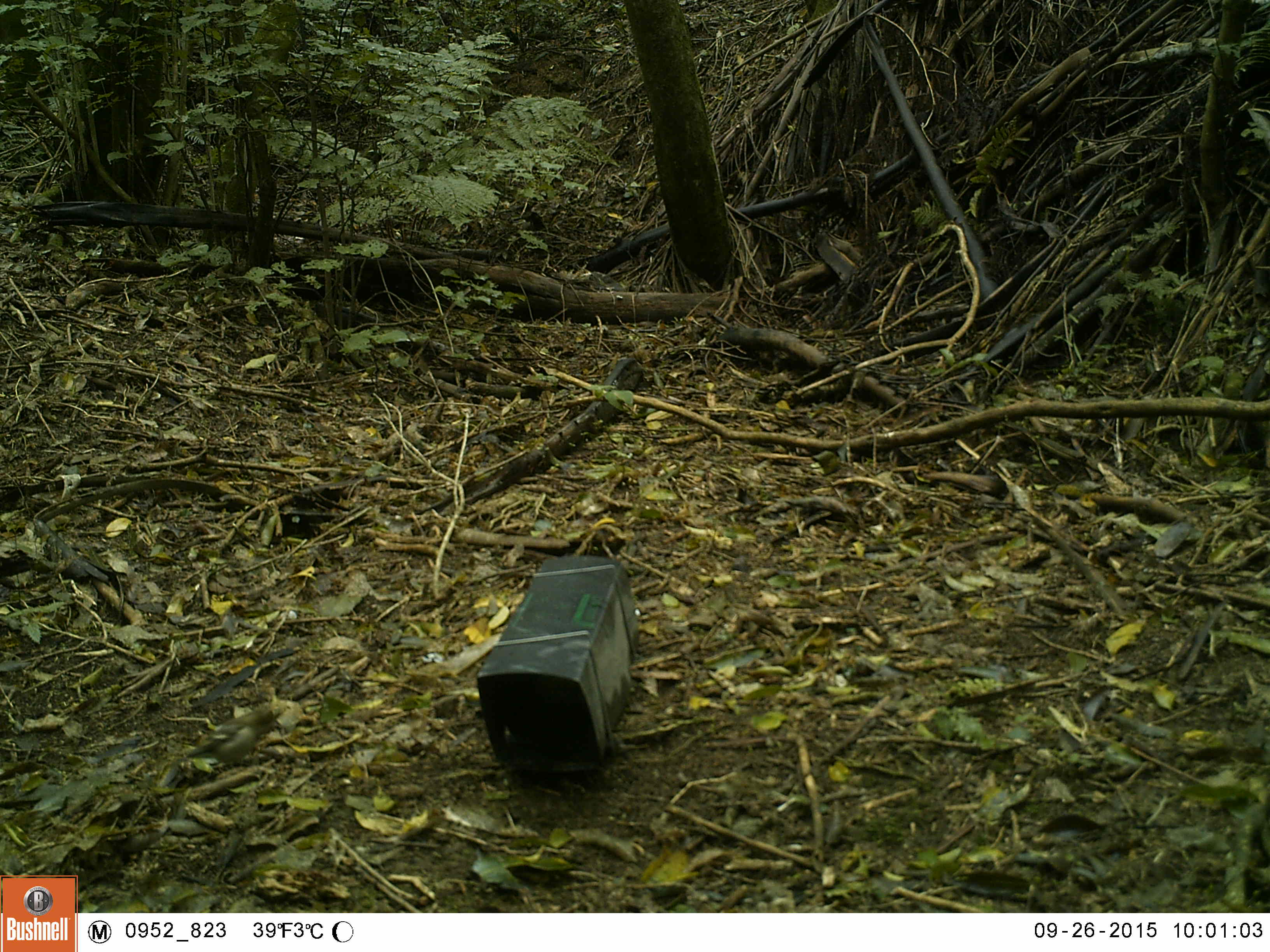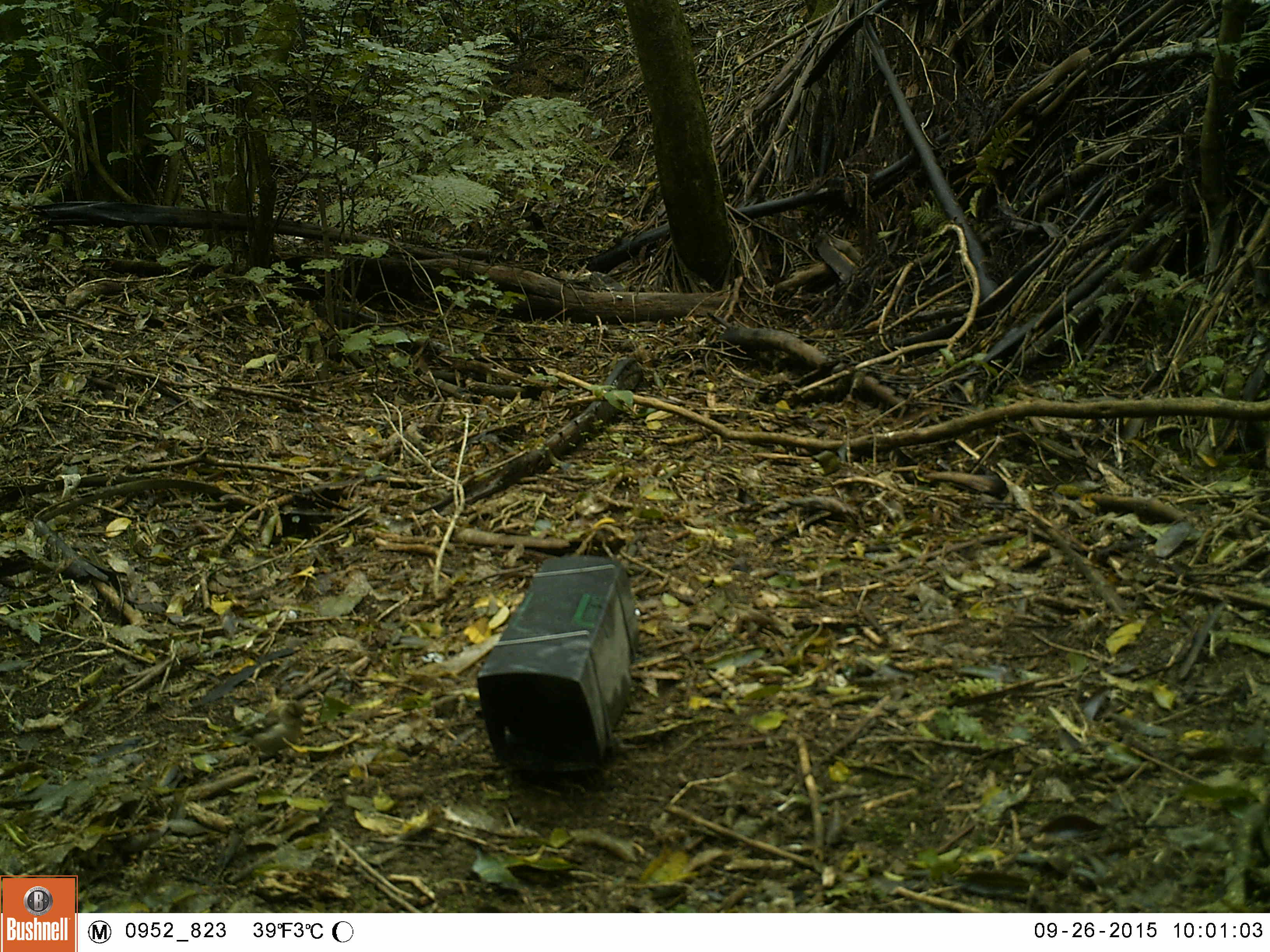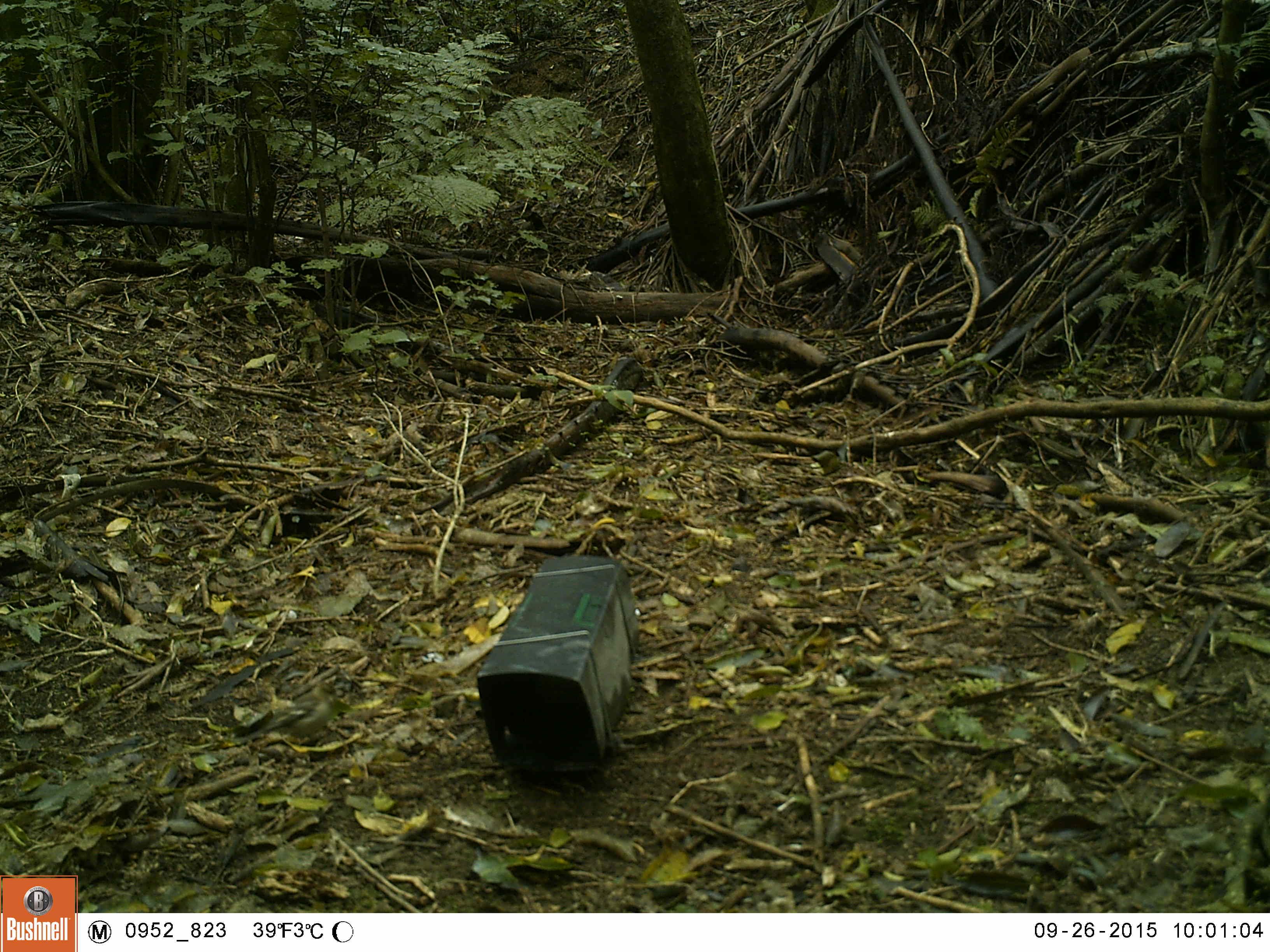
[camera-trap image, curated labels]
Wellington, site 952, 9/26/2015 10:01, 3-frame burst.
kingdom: Animalia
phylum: Chordata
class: Aves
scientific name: Aves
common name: bird